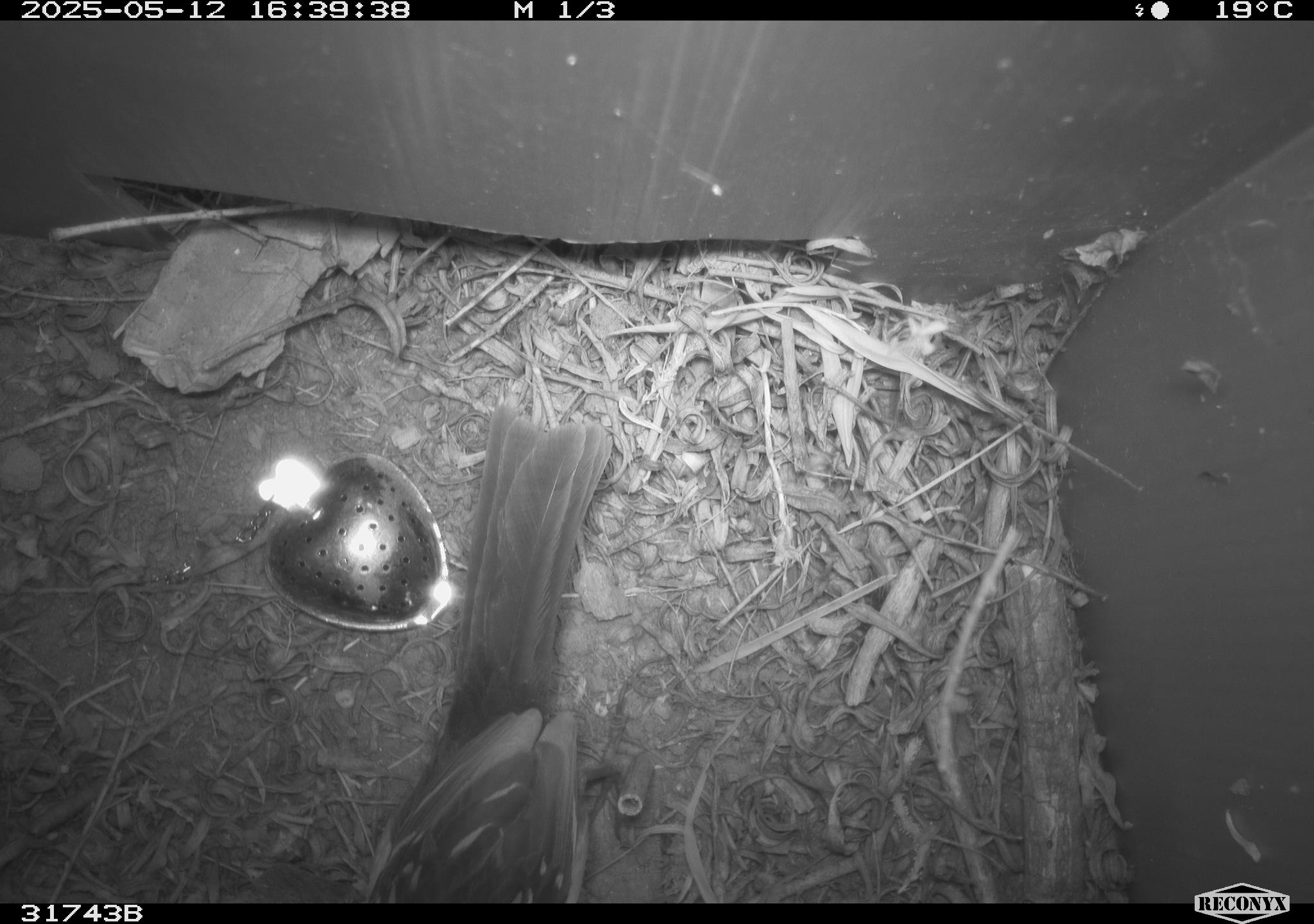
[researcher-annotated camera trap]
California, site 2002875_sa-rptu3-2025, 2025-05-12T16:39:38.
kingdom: Animalia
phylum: Chordata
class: Aves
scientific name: Aves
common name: bird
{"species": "bird (Aves)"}